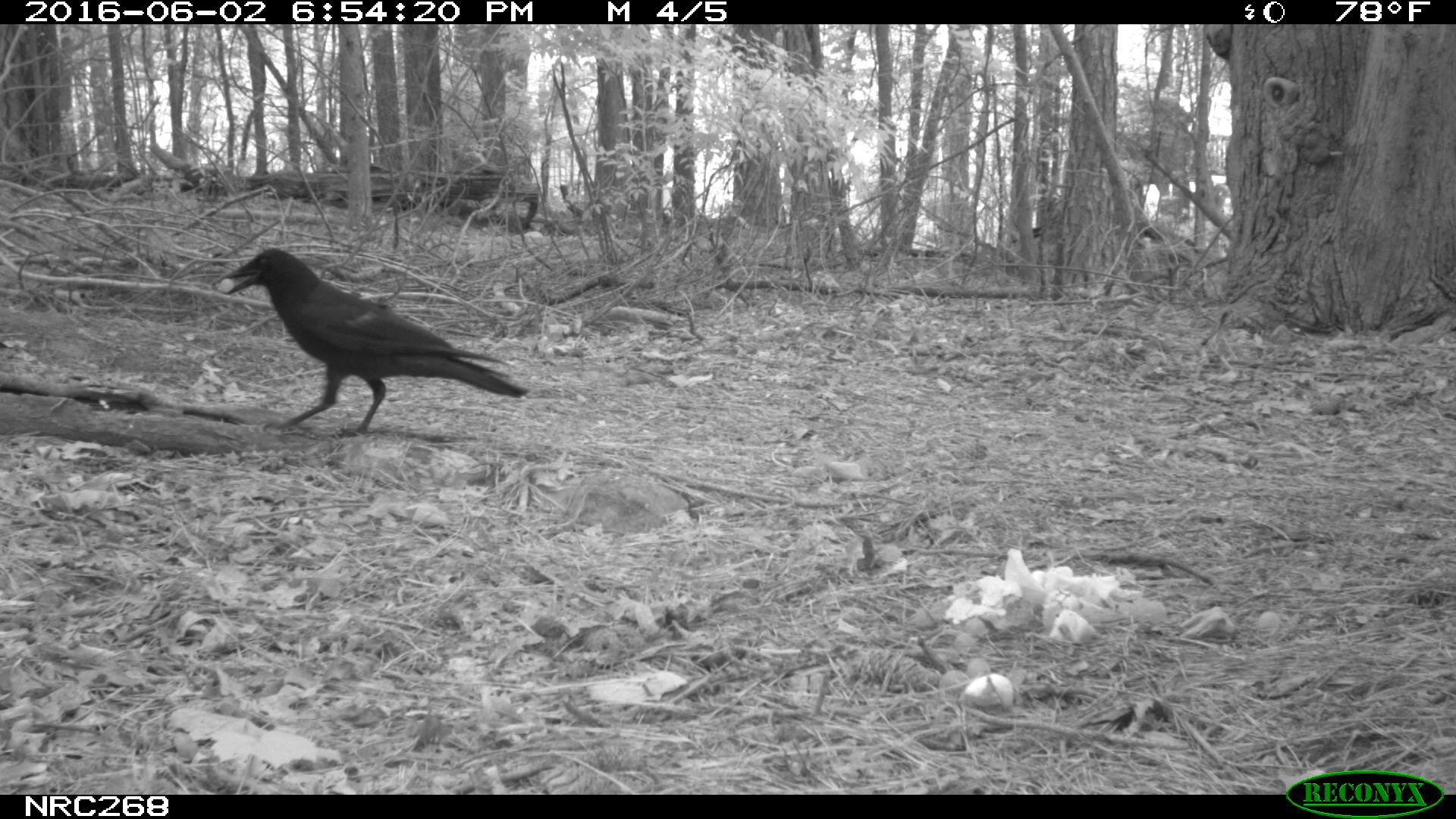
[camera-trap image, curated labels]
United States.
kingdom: Animalia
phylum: Chordata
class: Aves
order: Passeriformes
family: Corvidae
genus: Corvus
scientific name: Corvus brachyrhynchos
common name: american crow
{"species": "American Crow (Corvus brachyrhynchos)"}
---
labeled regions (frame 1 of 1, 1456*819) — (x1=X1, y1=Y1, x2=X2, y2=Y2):
American Crow: (x1=218, y1=240, x2=530, y2=431)